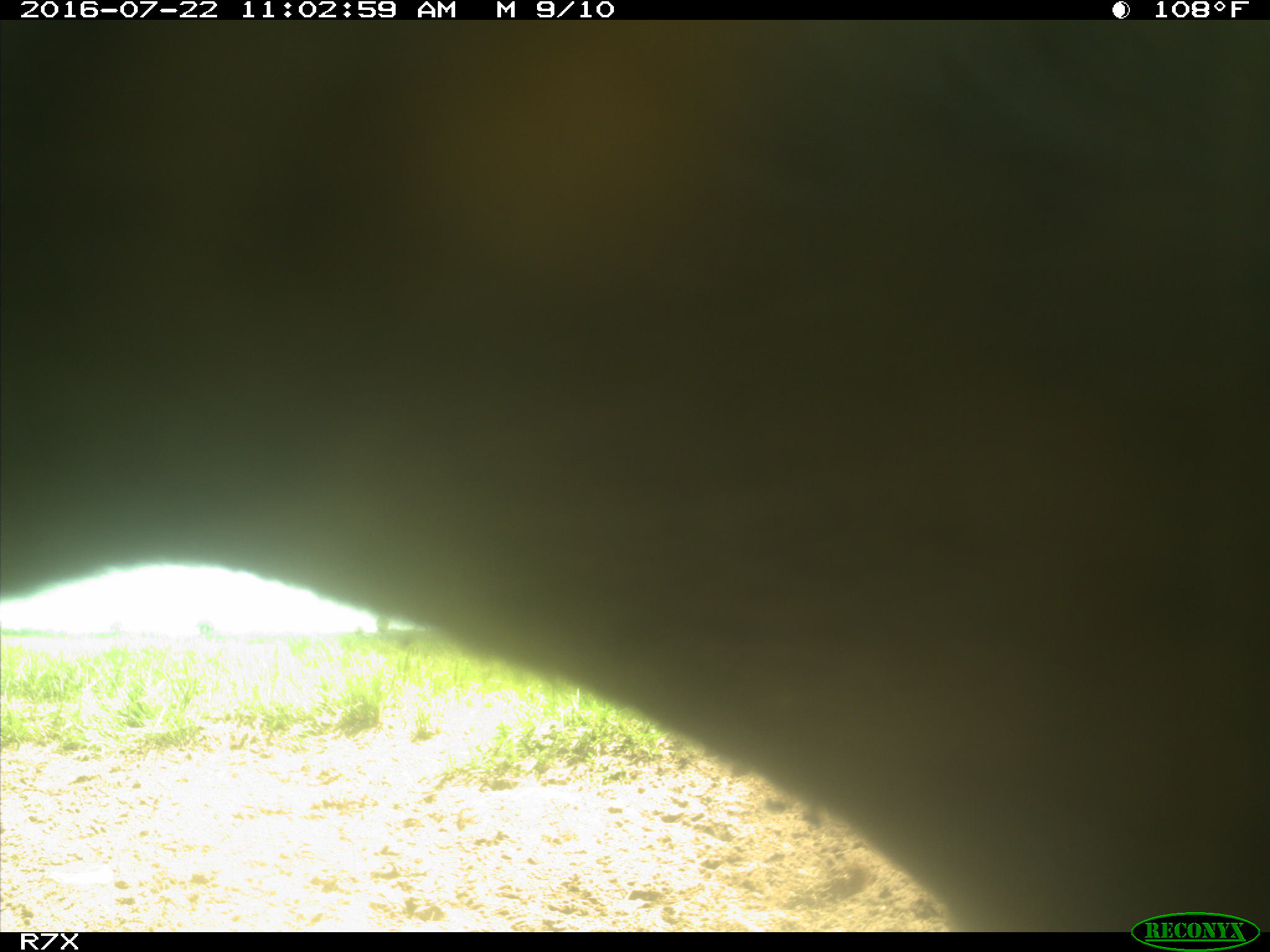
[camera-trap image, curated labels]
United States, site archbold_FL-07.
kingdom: Animalia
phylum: Chordata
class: Mammalia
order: Artiodactyla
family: Bovidae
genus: Bos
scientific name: Bos taurus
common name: domestic cow